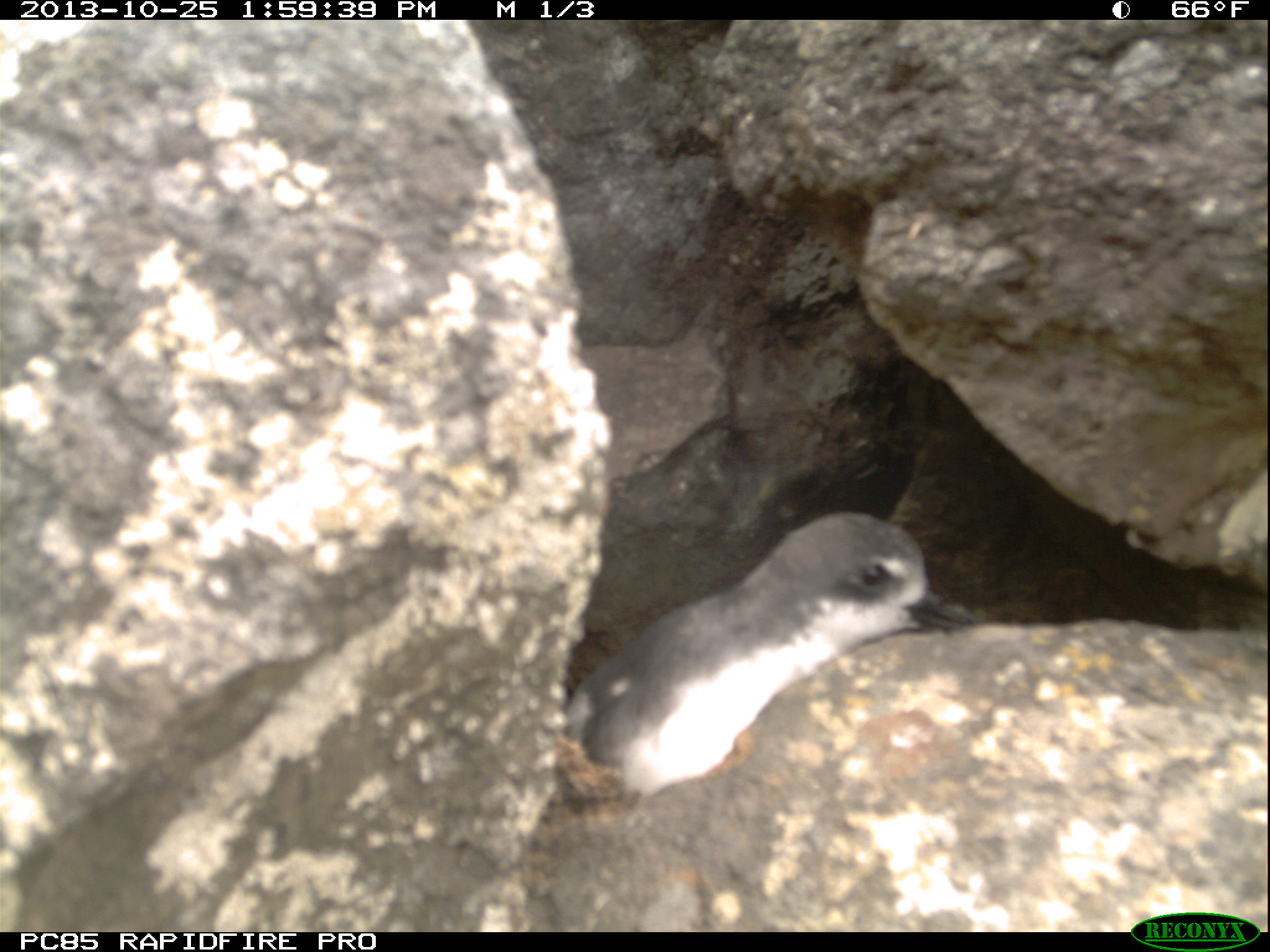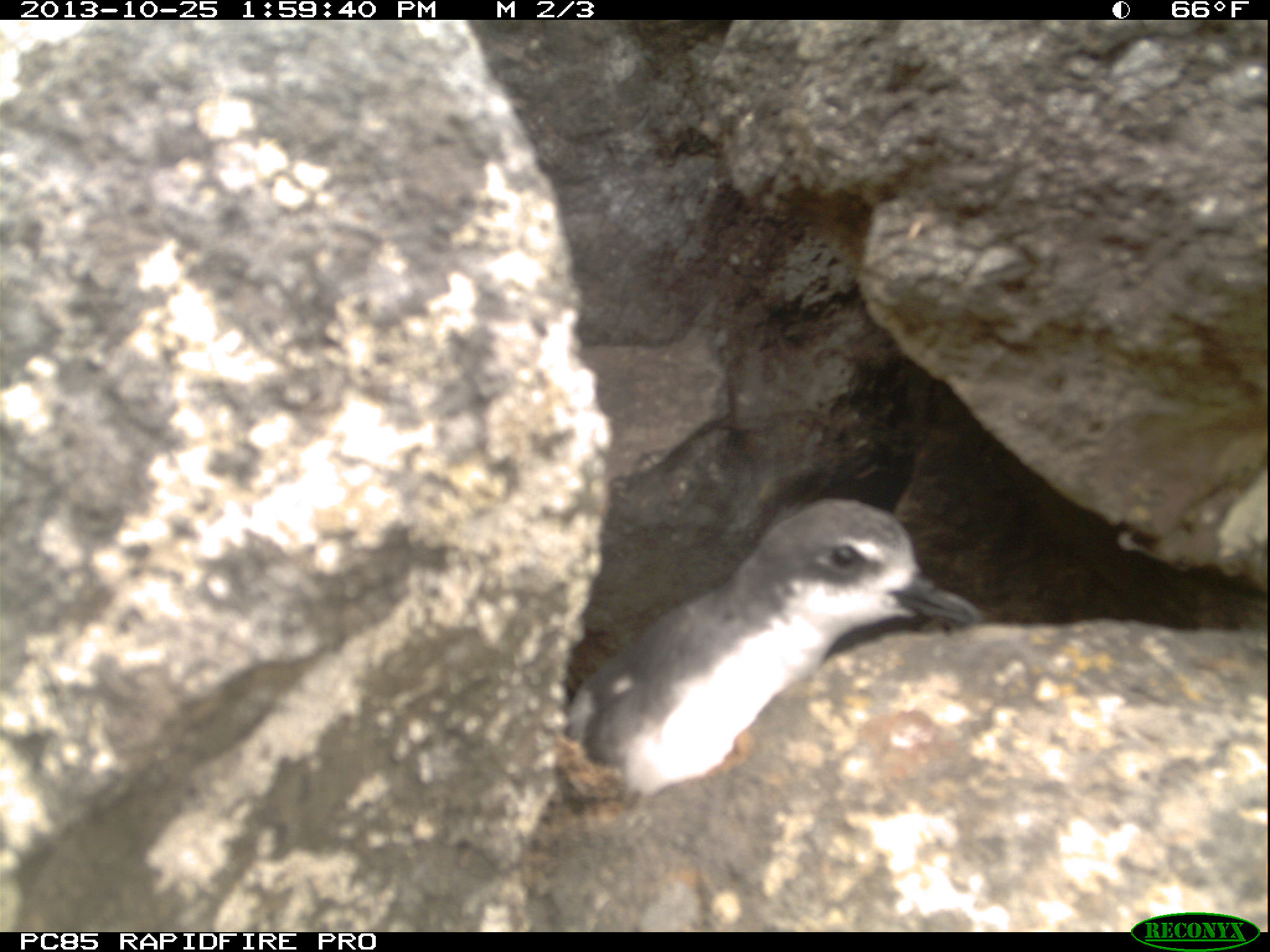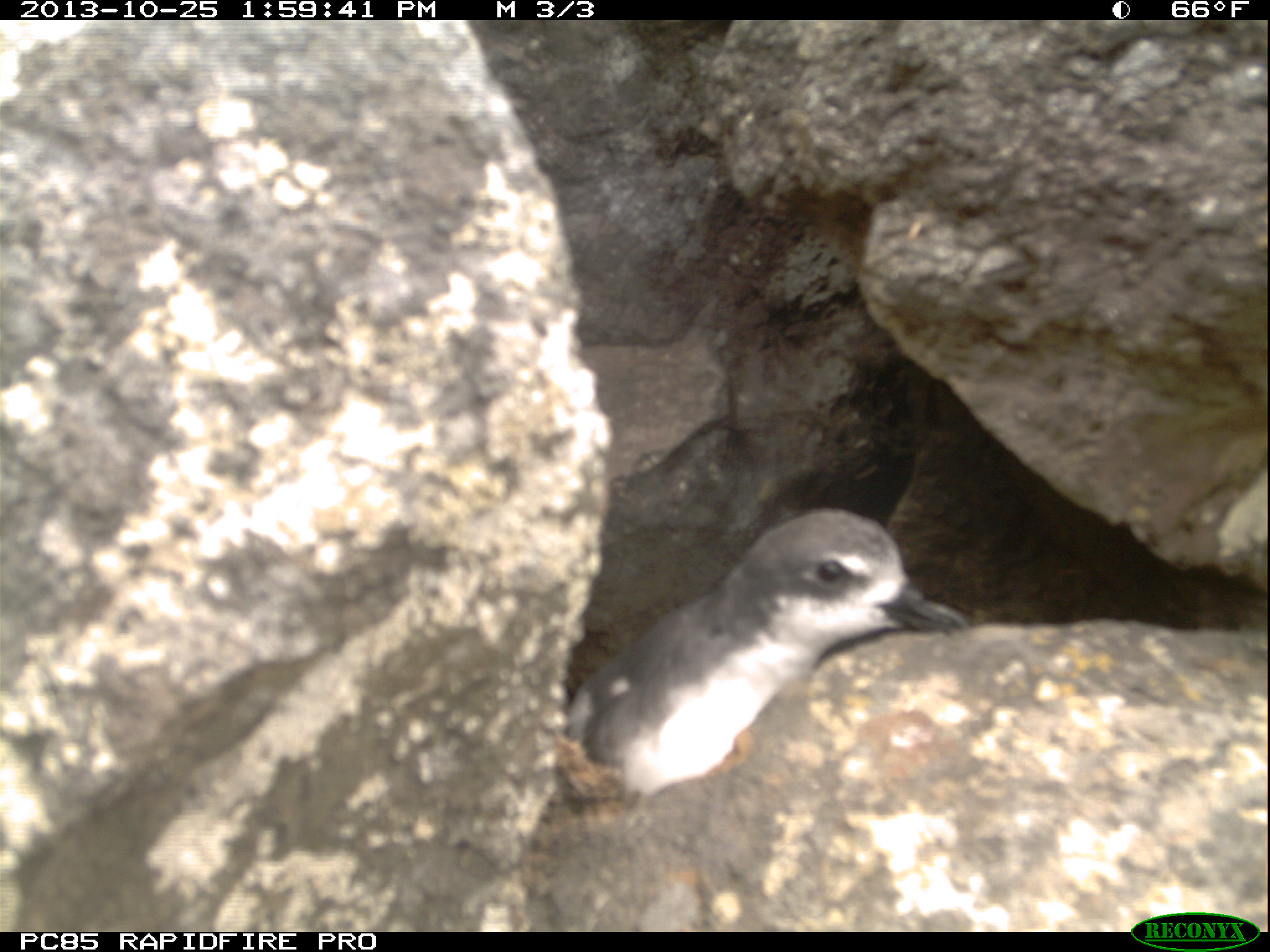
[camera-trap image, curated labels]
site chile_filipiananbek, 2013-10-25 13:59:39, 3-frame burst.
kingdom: Animalia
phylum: Chordata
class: Aves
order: Procellariiformes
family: Procellariidae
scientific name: Procellariidae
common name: petrel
Petrel (Procellariidae).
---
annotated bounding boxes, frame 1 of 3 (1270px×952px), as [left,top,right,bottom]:
petrel: [564,511,987,801]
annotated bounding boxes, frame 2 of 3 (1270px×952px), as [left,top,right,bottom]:
petrel: [564,490,983,800]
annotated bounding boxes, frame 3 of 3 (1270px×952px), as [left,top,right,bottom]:
petrel: [564,501,970,801]